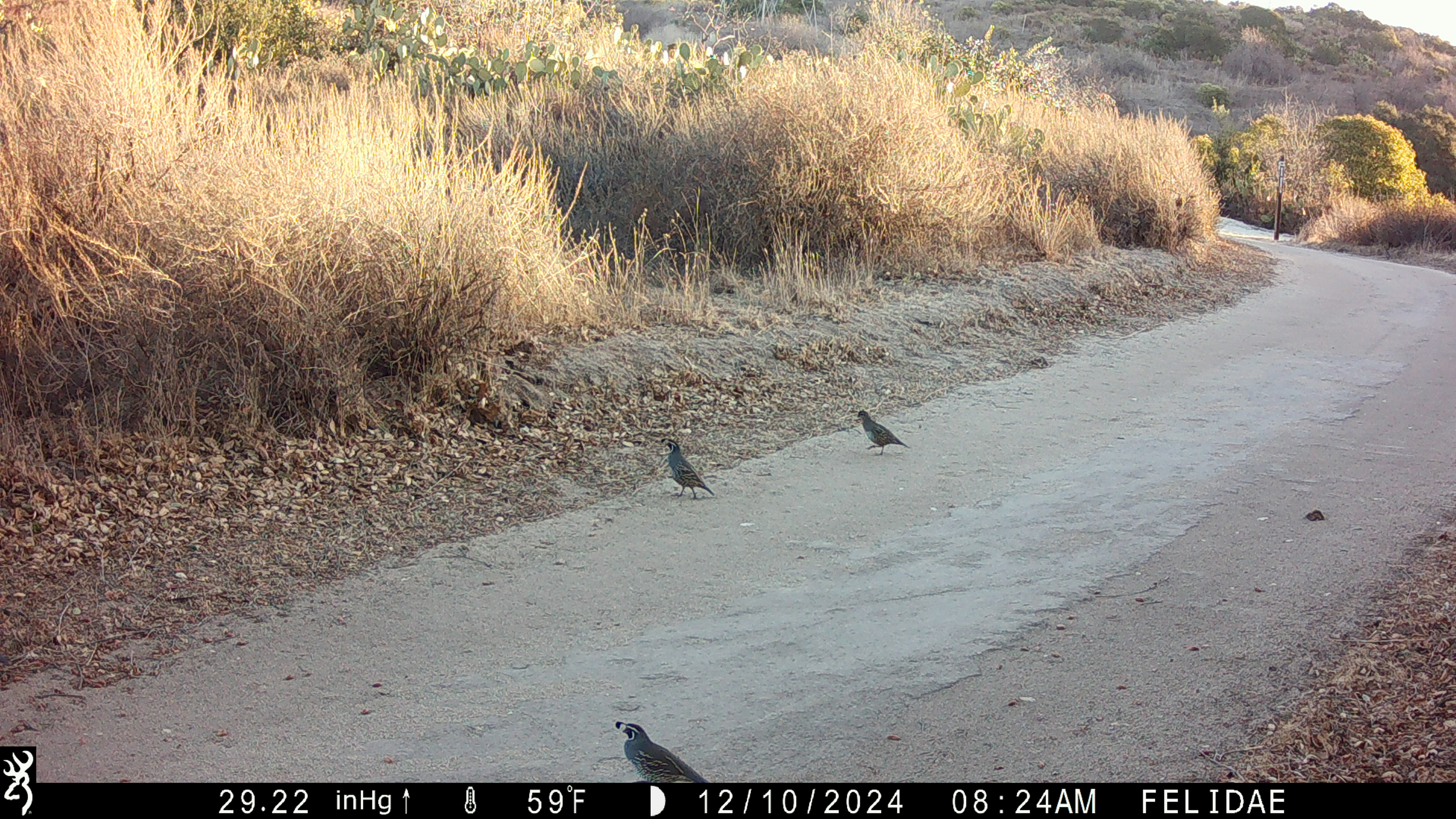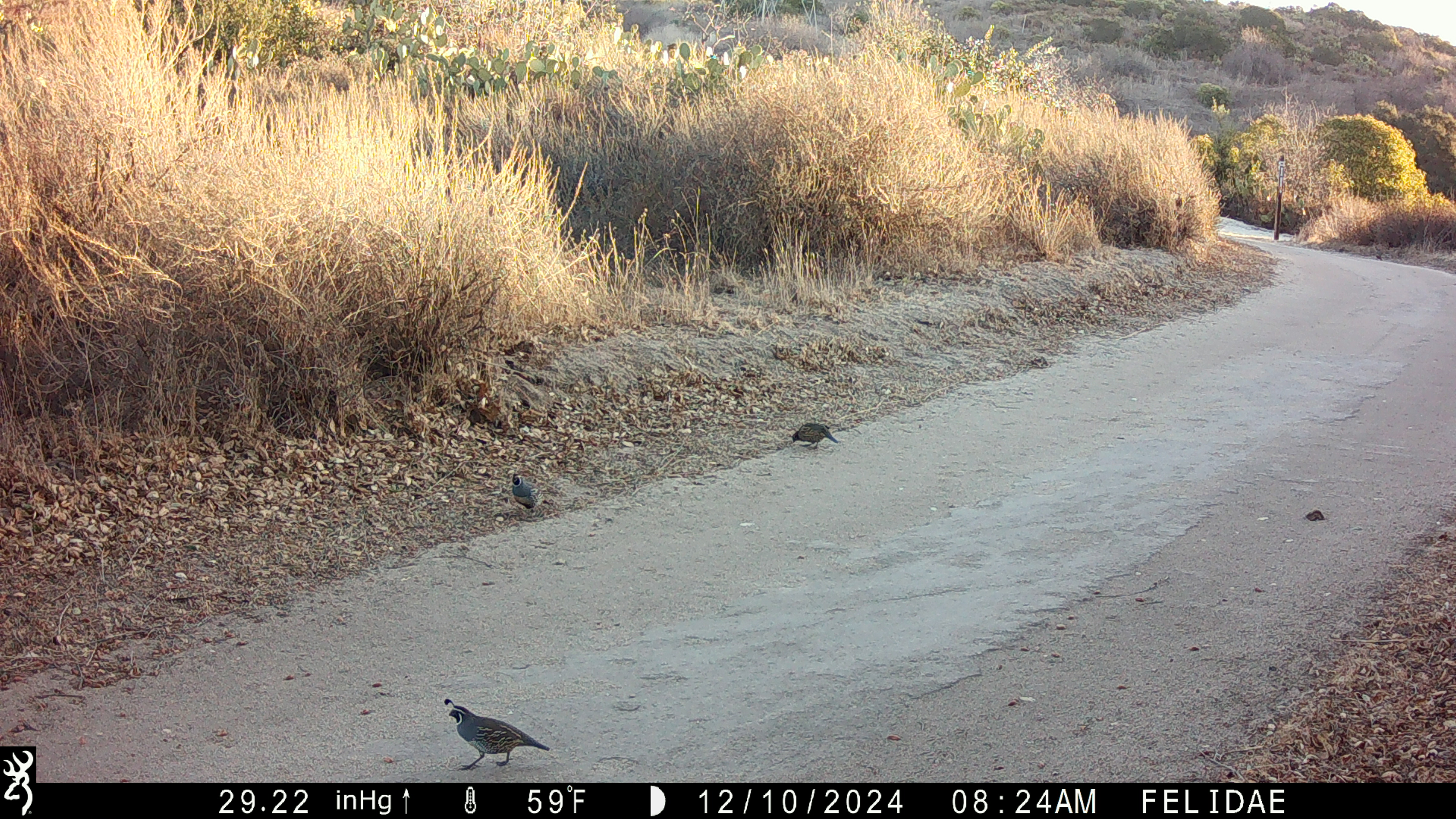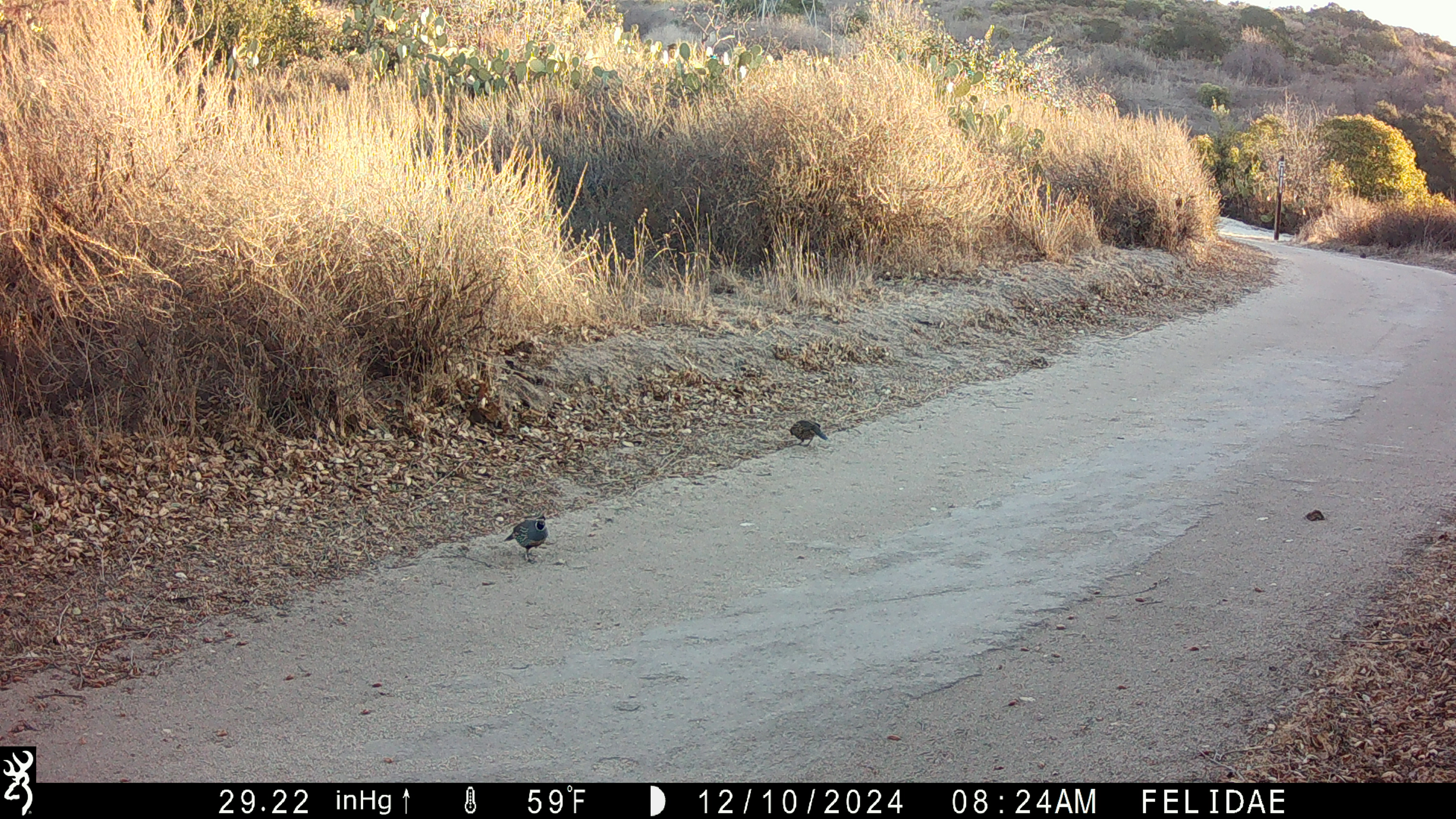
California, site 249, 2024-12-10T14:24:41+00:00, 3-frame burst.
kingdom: Animalia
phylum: Chordata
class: Aves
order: Galliformes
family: Odontophoridae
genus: Callipepla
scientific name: Callipepla californica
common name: california quail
California quail (Callipepla californica).